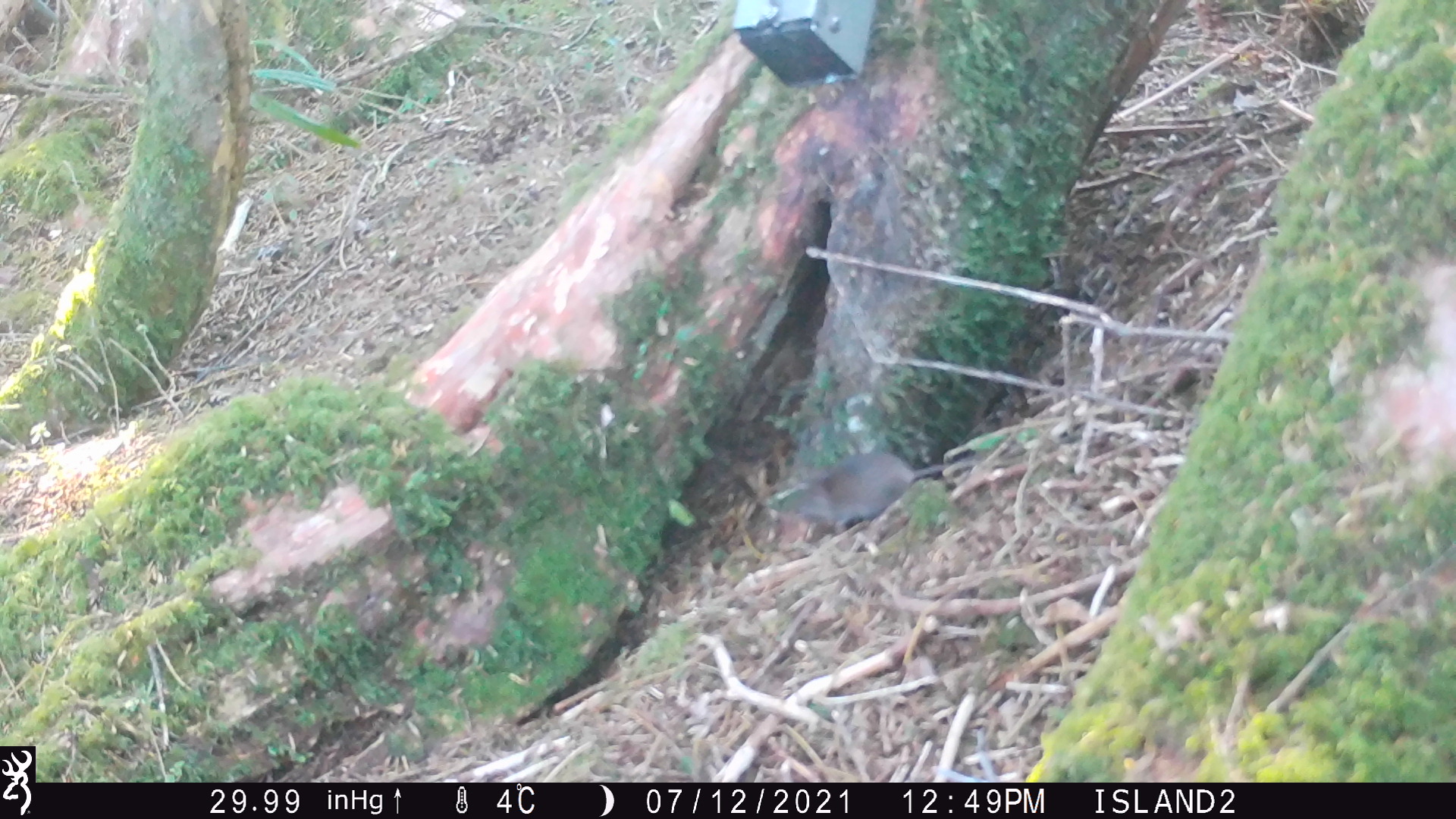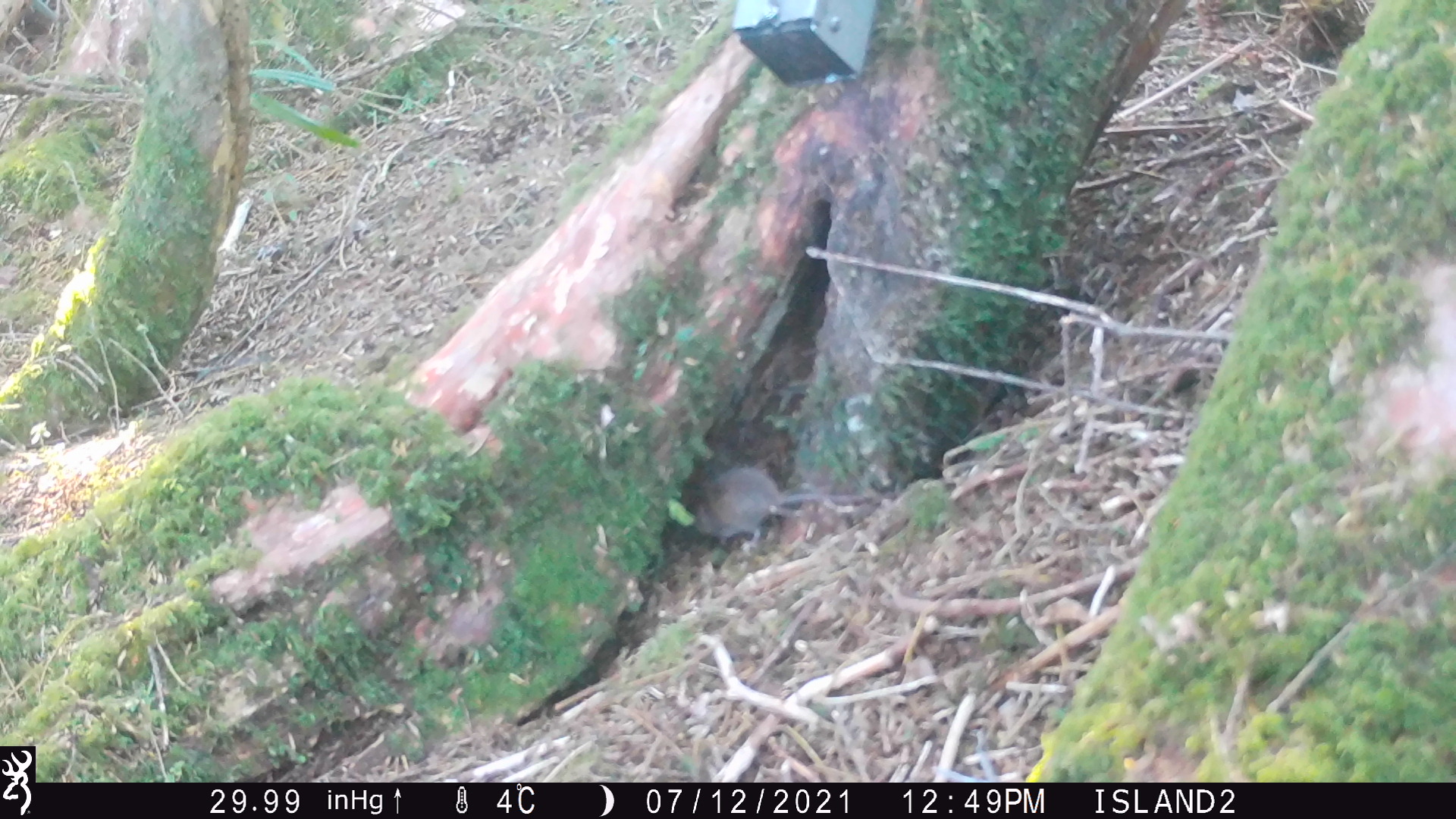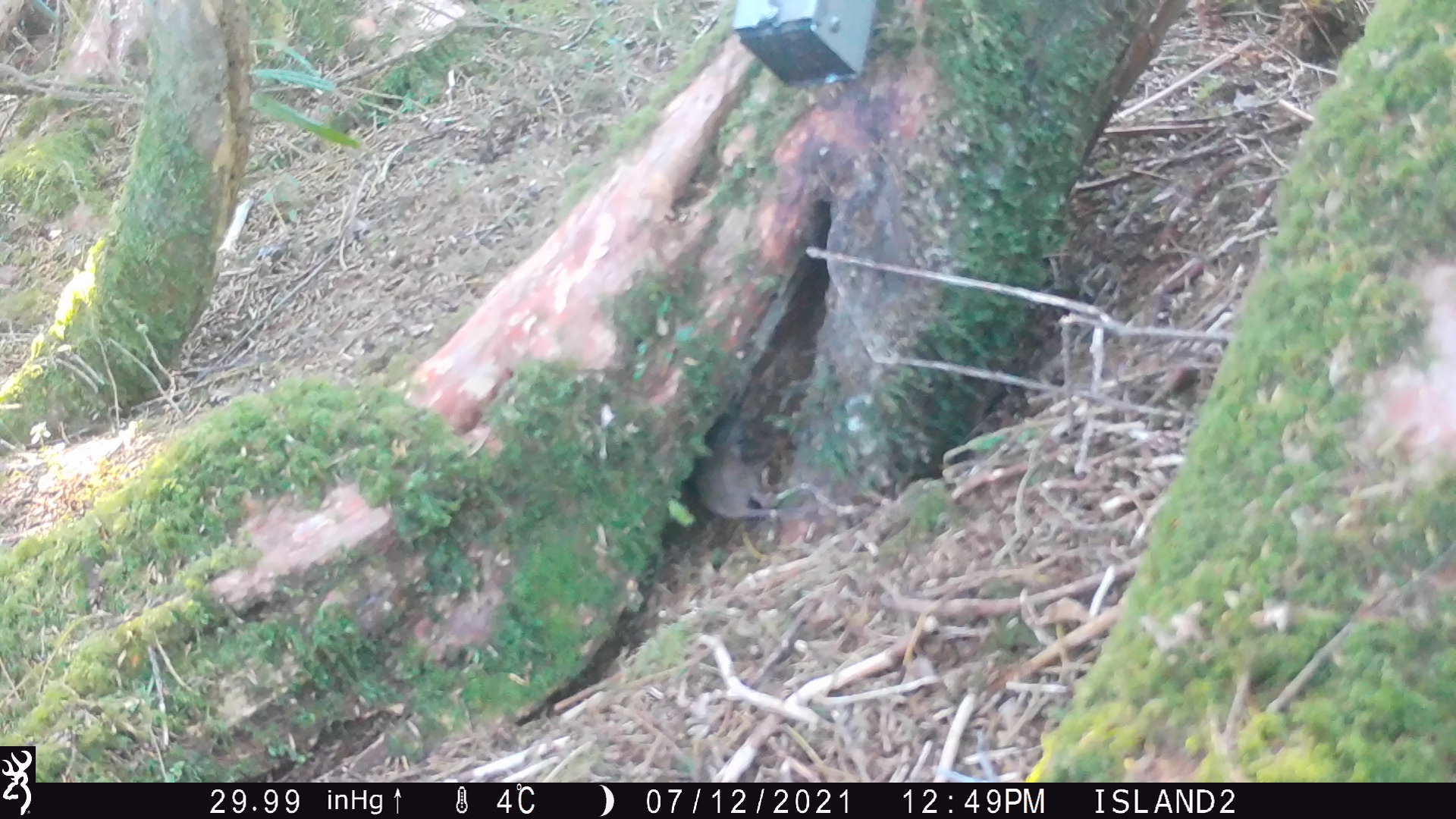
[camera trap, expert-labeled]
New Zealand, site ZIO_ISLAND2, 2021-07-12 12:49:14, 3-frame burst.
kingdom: Animalia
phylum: Chordata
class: Mammalia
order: Rodentia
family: Muridae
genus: Mus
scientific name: Mus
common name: mouse